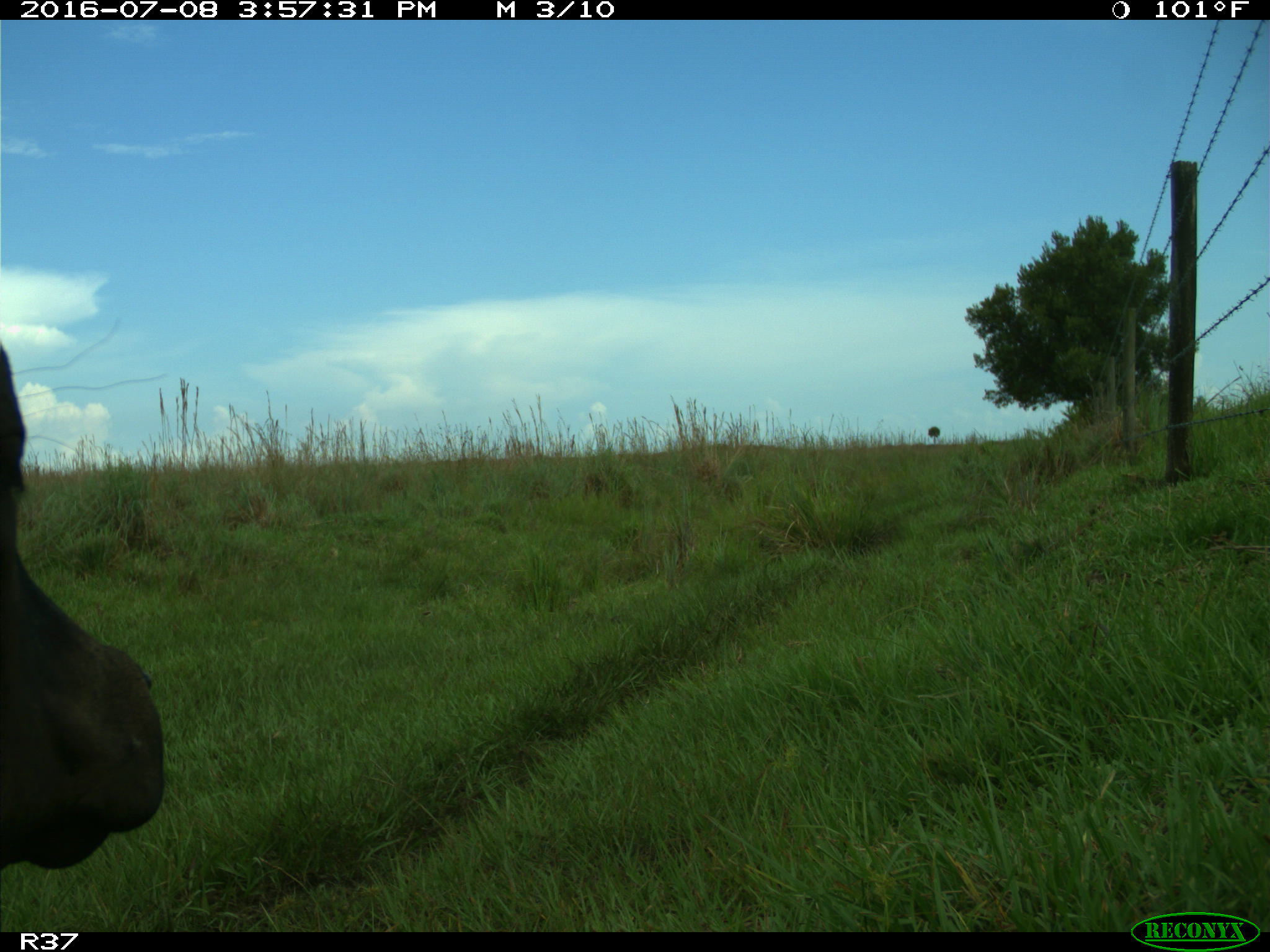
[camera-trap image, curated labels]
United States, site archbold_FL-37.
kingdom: Animalia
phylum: Chordata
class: Mammalia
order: Artiodactyla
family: Bovidae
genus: Bos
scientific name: Bos taurus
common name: domestic cow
Bos taurus (domestic cow).